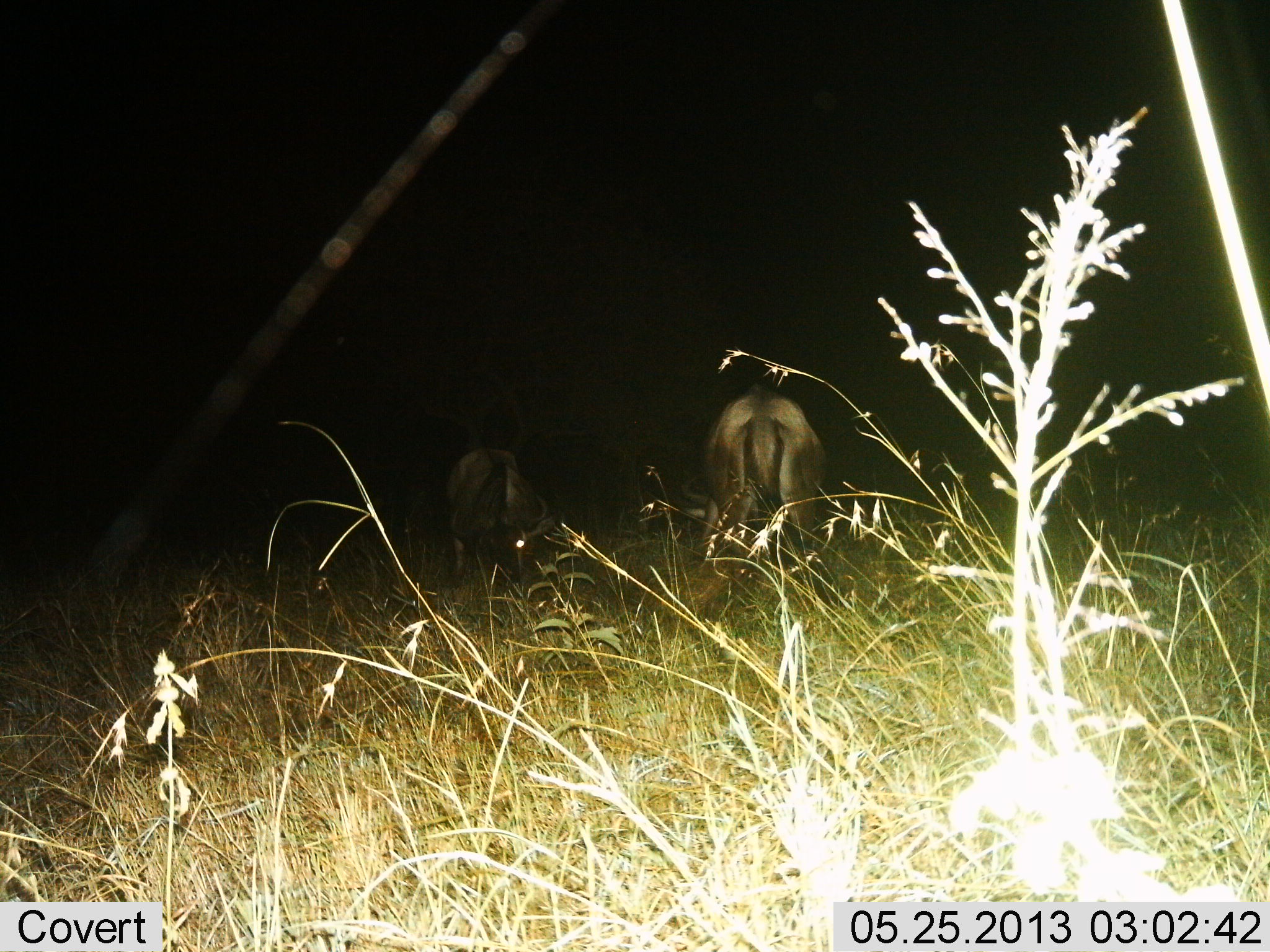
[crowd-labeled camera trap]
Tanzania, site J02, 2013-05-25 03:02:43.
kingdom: Animalia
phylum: Chordata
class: Mammalia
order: Artiodactyla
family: Bovidae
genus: Connochaetes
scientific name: Connochaetes taurinus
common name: blue wildebeest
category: wildebeest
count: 2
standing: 50%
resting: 0%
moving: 0%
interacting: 8%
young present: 0%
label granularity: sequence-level